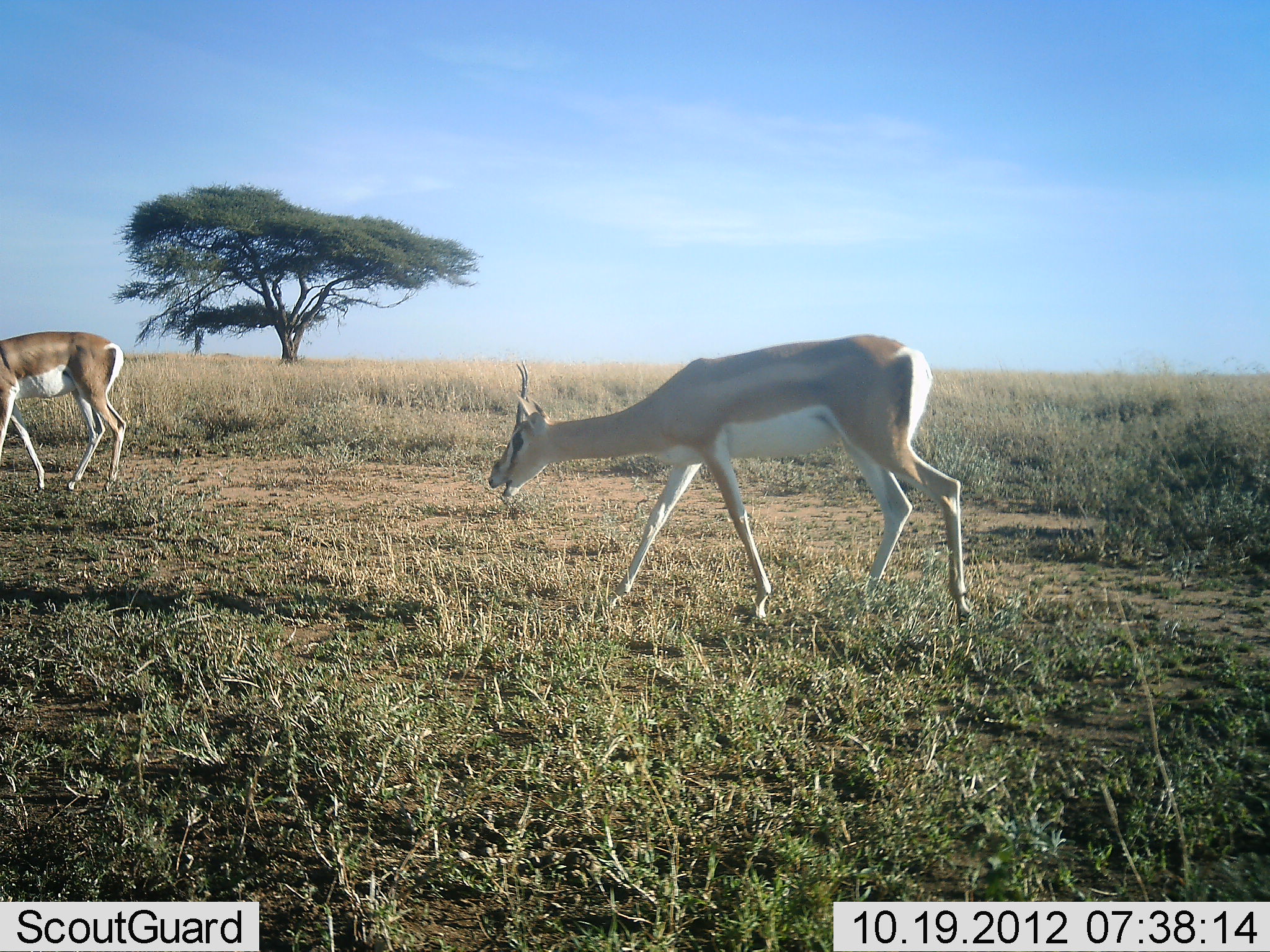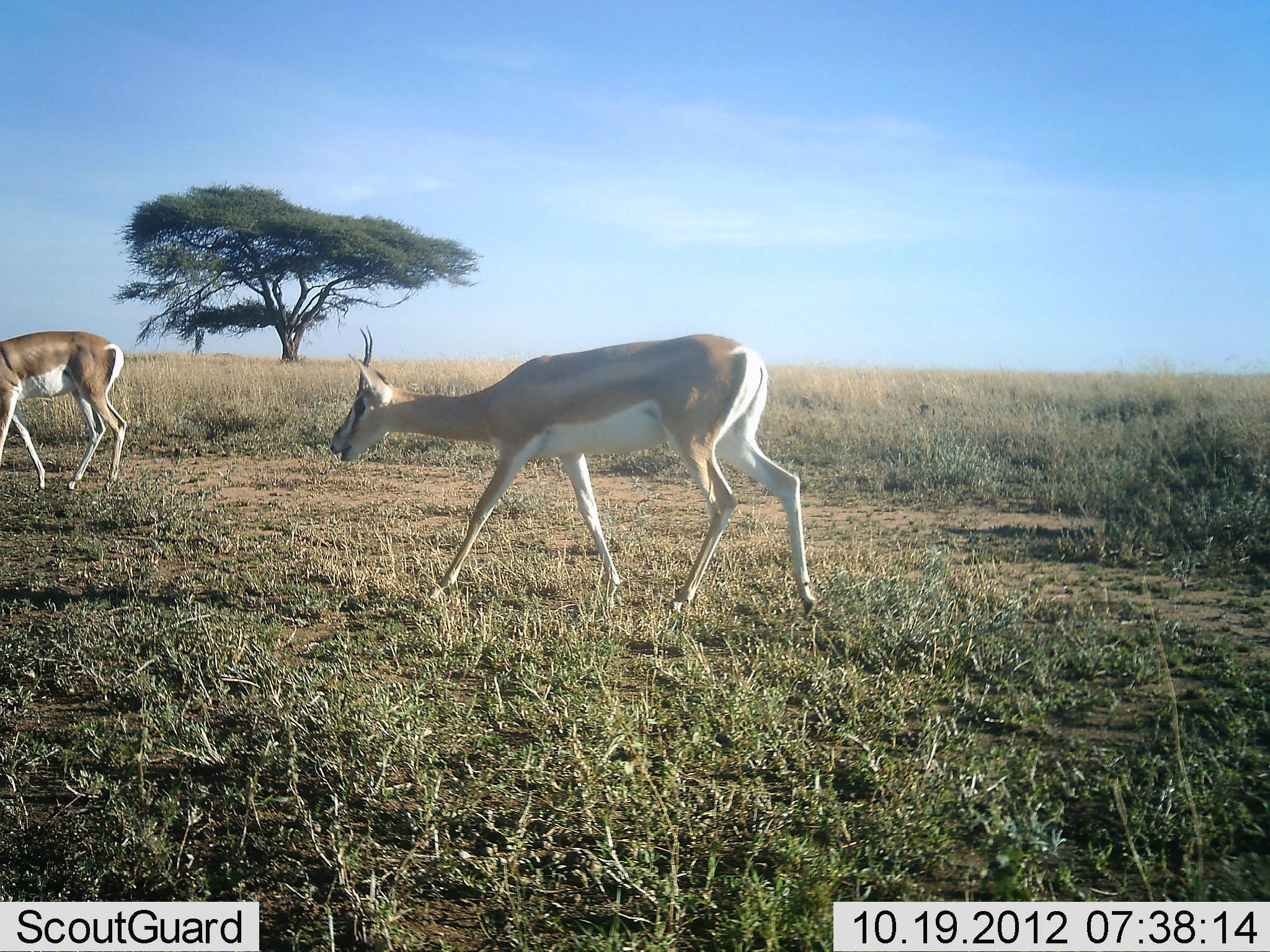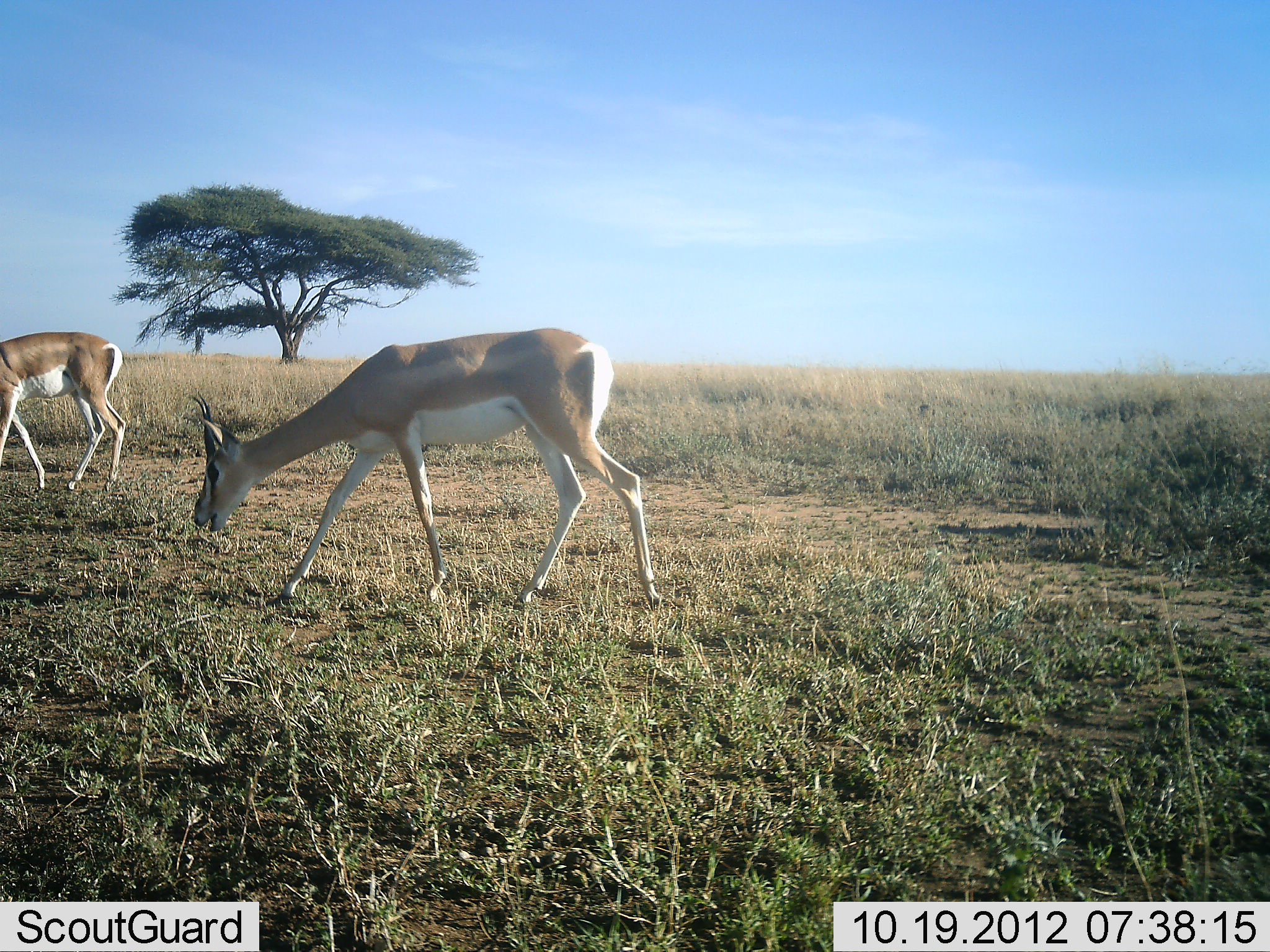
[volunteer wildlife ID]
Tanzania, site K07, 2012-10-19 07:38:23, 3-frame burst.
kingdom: Animalia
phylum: Chordata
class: Mammalia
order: Artiodactyla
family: Bovidae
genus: Nanger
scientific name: Nanger granti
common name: grant's gazelle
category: gazellegrants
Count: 2.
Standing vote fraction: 30%.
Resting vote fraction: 0%.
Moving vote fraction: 100%.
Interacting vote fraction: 0%.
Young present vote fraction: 0%.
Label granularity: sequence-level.